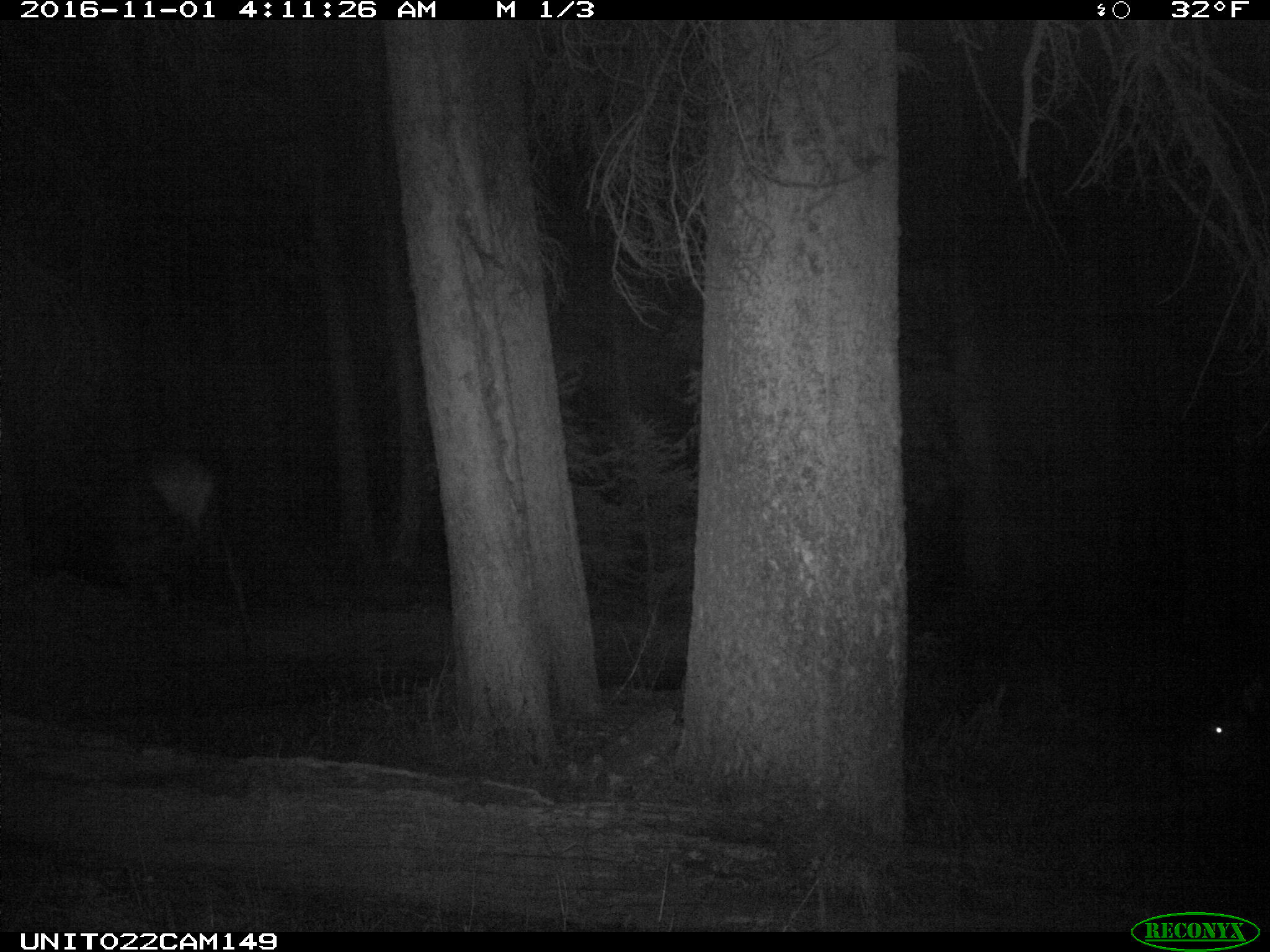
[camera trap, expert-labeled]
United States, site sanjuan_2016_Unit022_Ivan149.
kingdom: Animalia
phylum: Chordata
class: Mammalia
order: Artiodactyla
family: Cervidae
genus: Cervus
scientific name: Cervus elaphus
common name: red deer